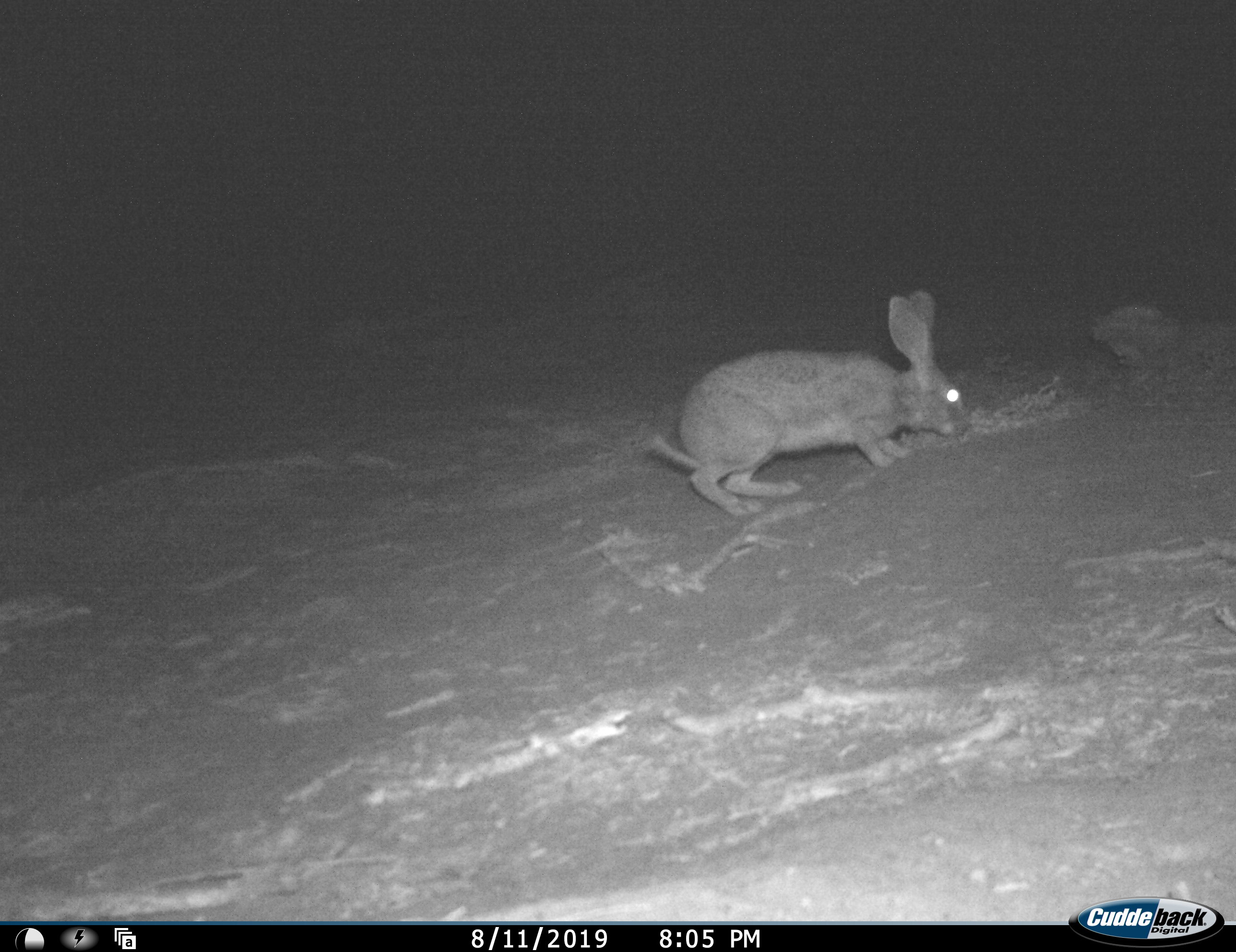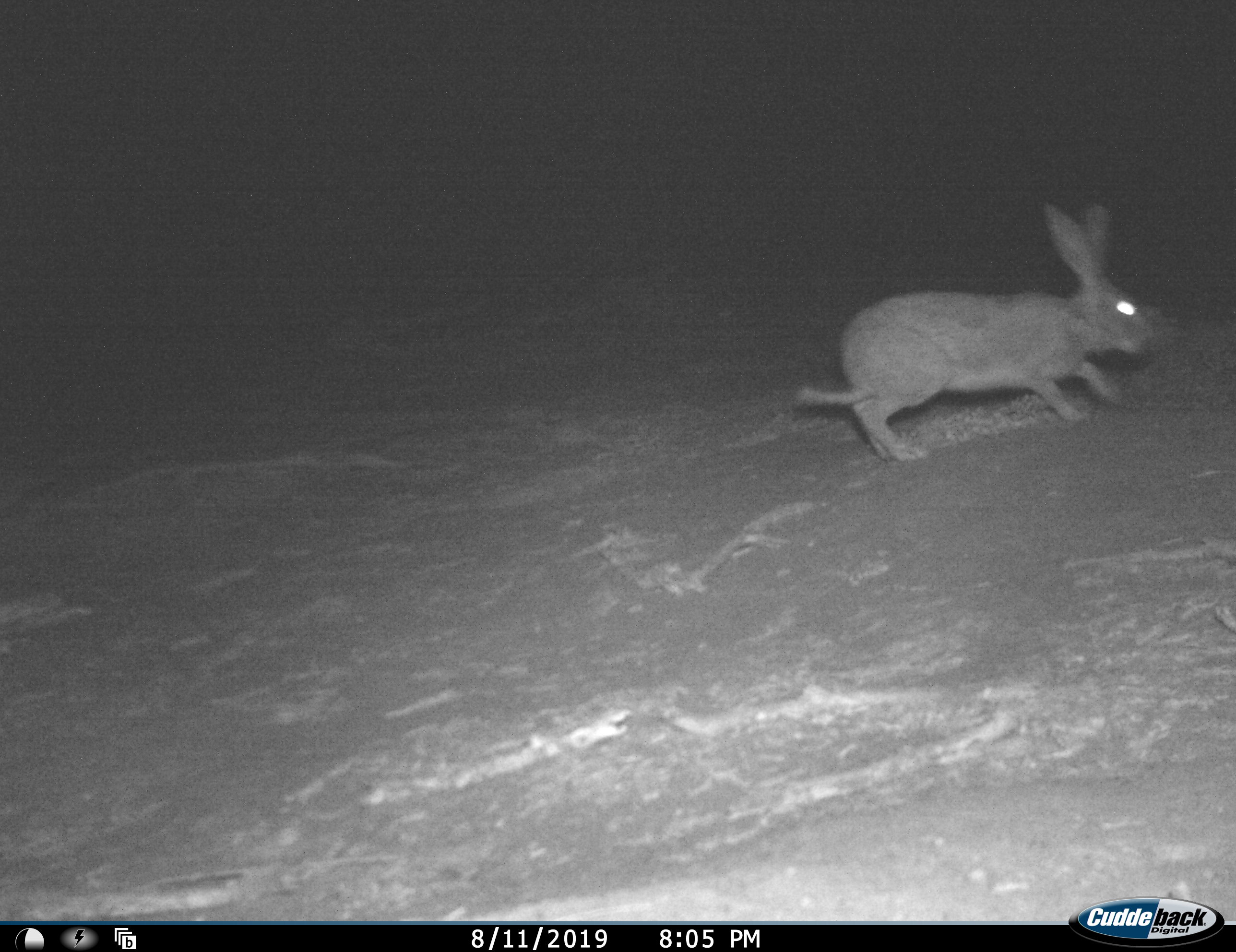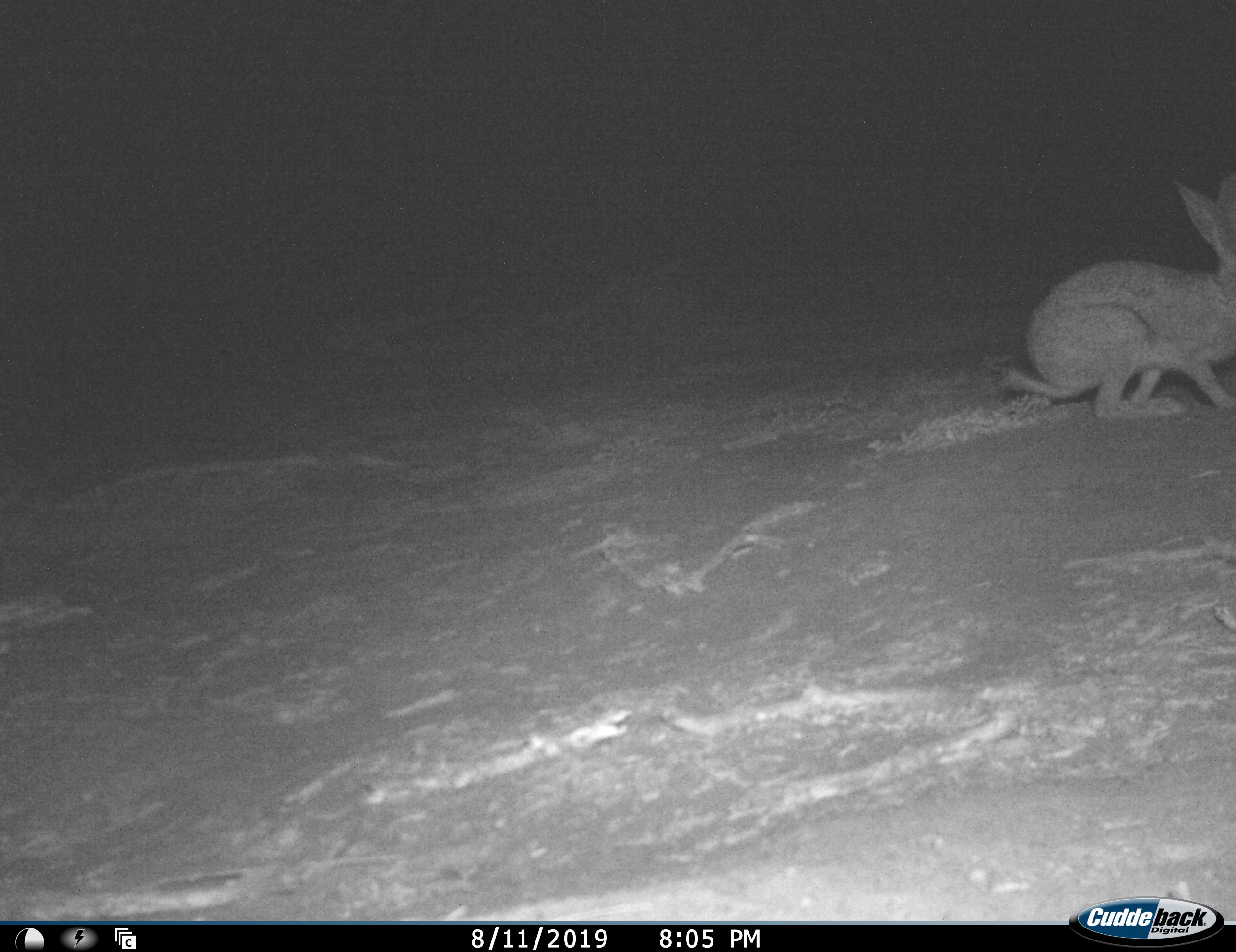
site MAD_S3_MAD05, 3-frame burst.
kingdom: Animalia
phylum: Chordata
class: Mammalia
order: Lagomorpha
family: Leporidae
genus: Lepus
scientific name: Lepus capensis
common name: cape hare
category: harecape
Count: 1.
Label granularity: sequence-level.